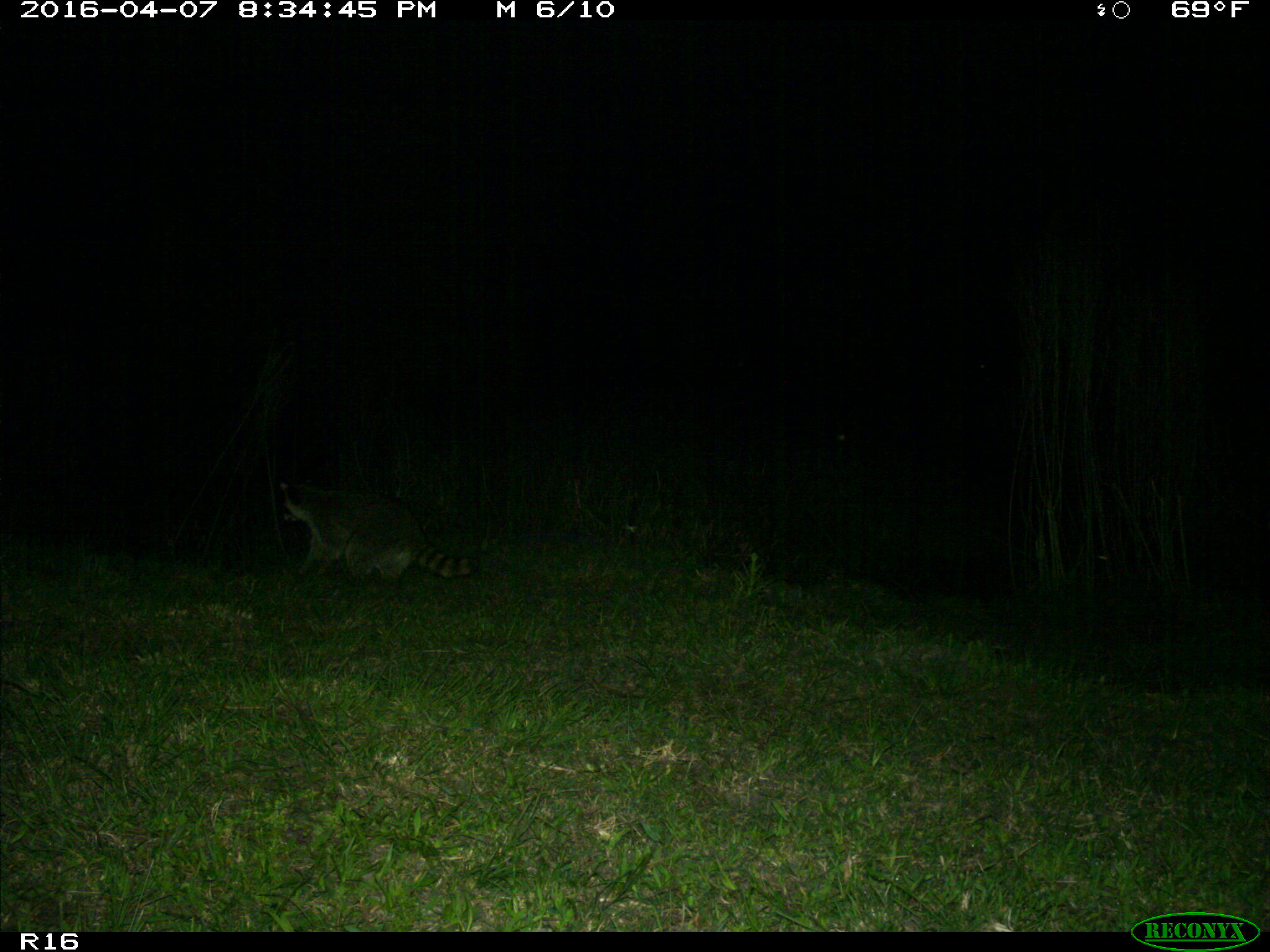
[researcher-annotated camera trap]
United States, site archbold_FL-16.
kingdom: Animalia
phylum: Chordata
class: Mammalia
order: Carnivora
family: Procyonidae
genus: Procyon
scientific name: Procyon lotor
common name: common raccoon